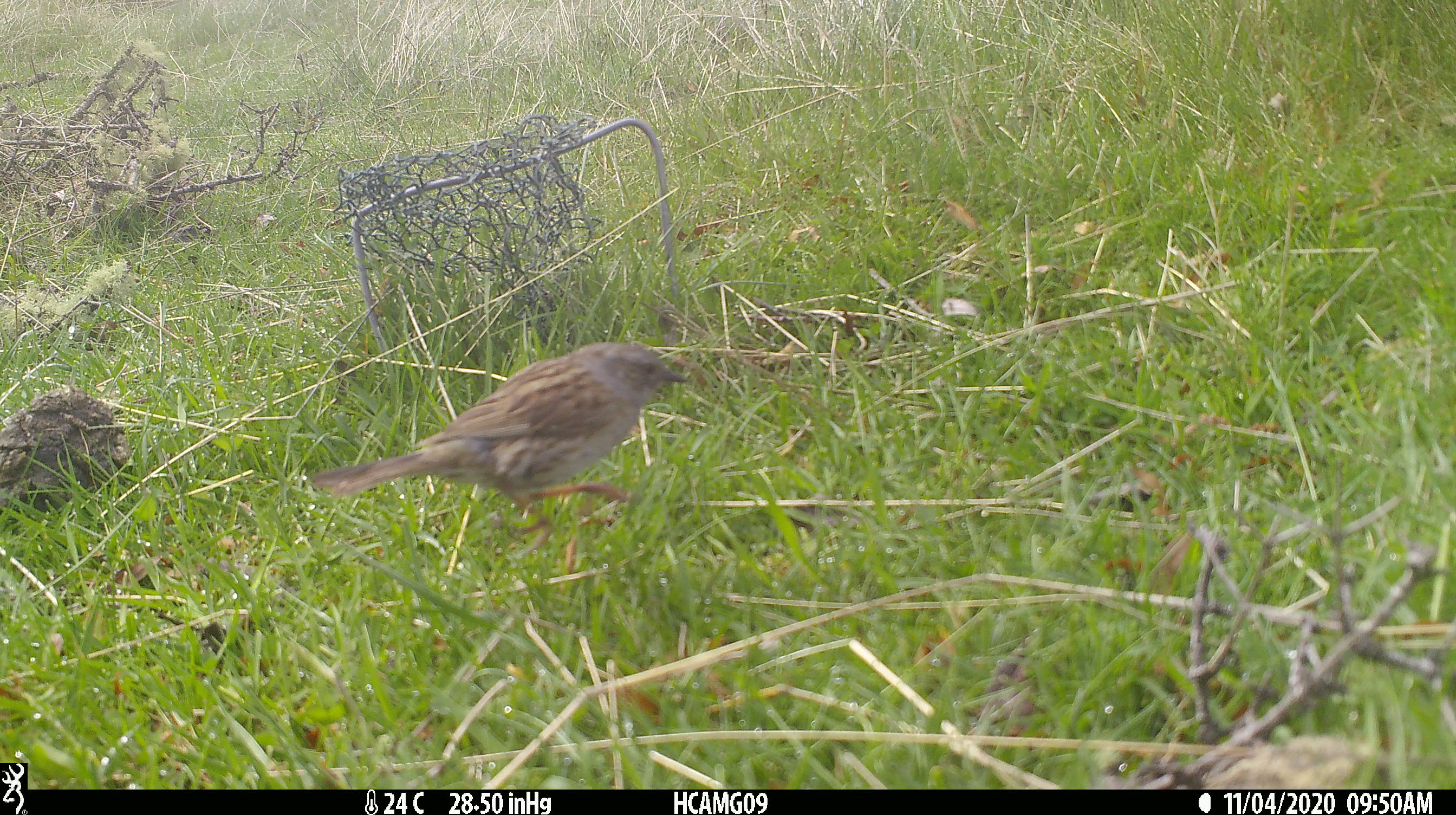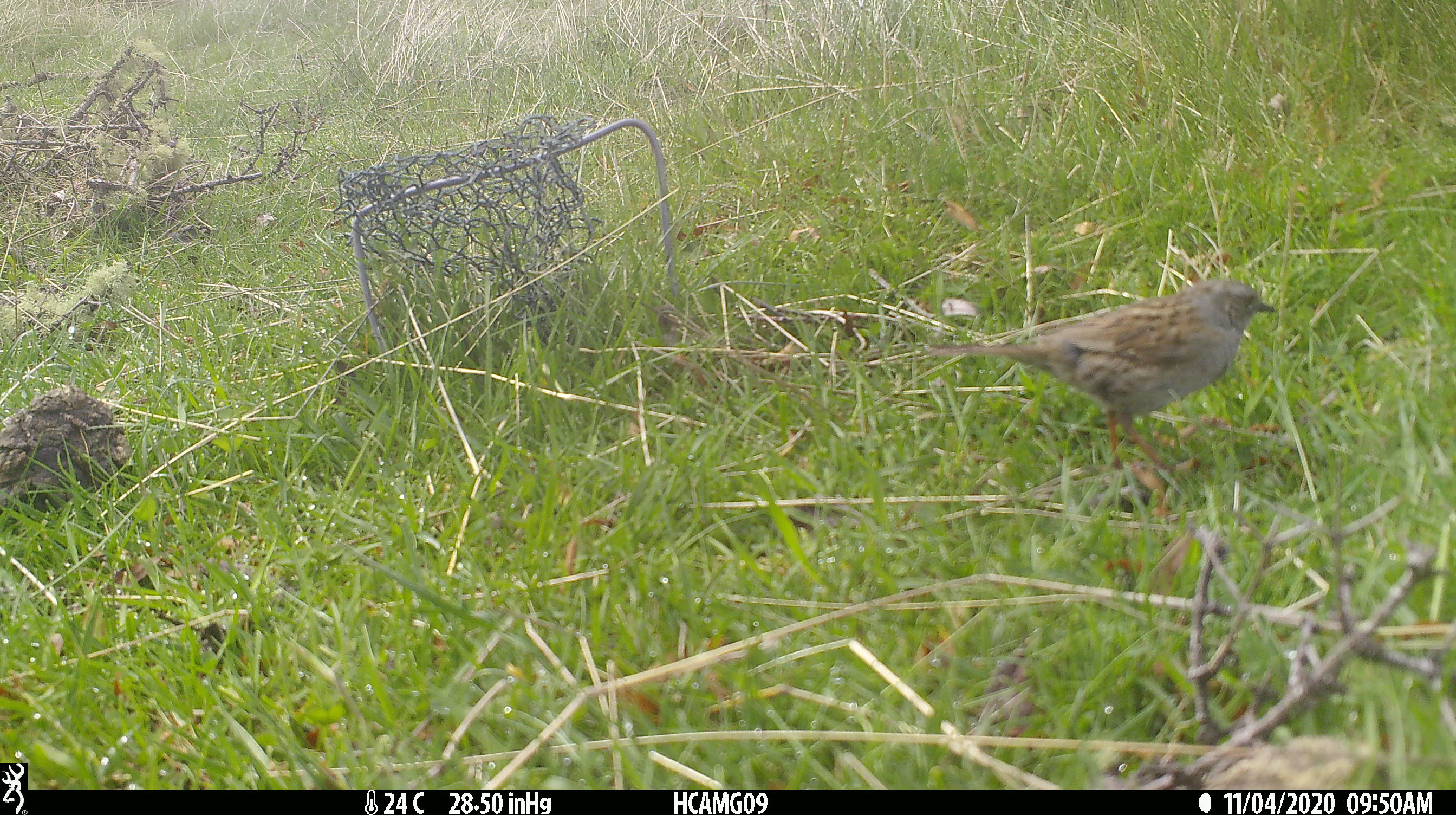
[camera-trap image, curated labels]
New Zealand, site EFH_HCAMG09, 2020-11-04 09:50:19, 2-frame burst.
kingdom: Animalia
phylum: Chordata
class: Aves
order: Passeriformes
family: Prunellidae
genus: Prunella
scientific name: Prunella modularis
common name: dunnock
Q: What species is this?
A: Dunnock (Prunella modularis).